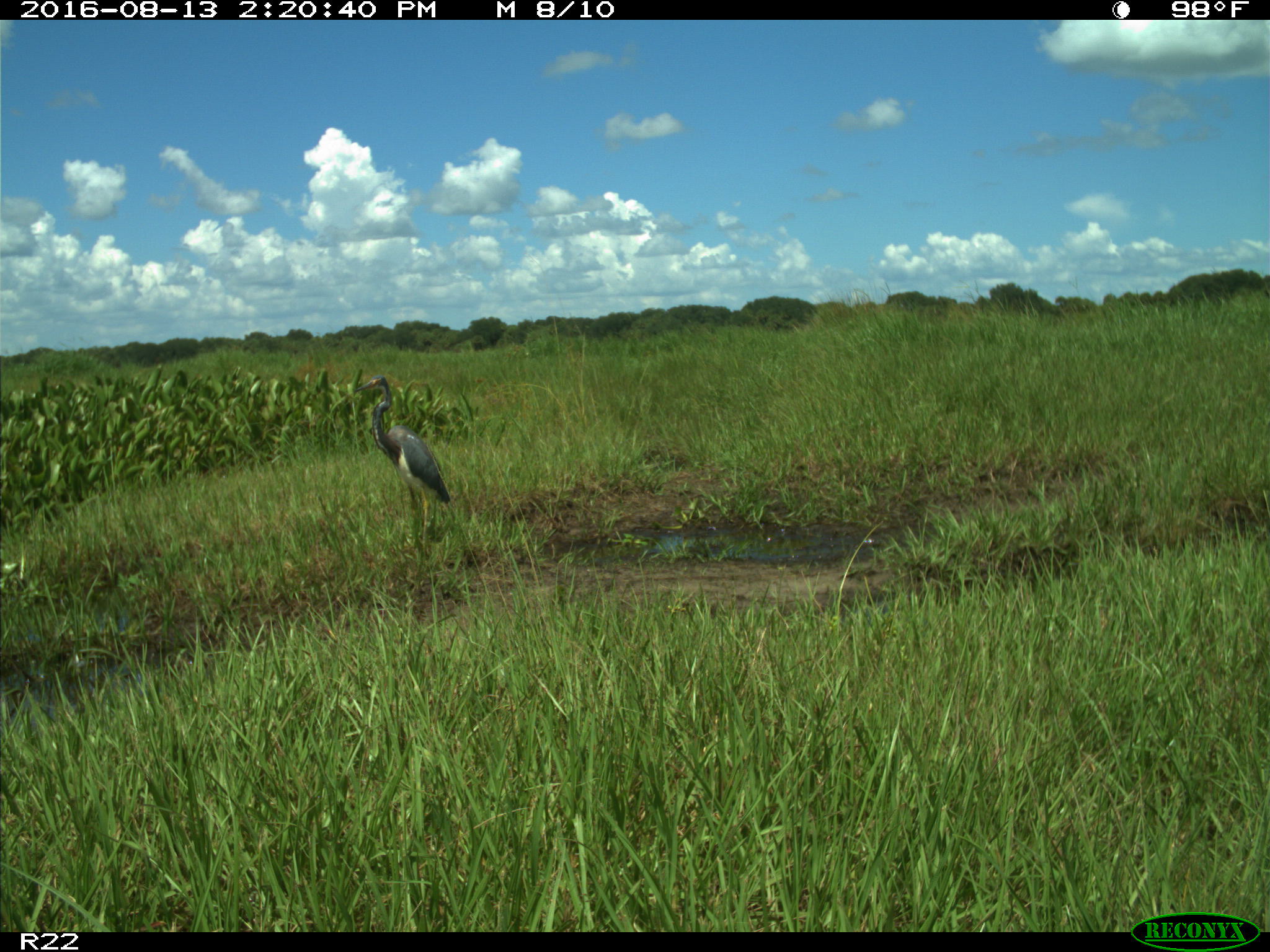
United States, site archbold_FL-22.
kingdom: Animalia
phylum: Chordata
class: Aves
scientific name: Aves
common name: birds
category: unidentified bird